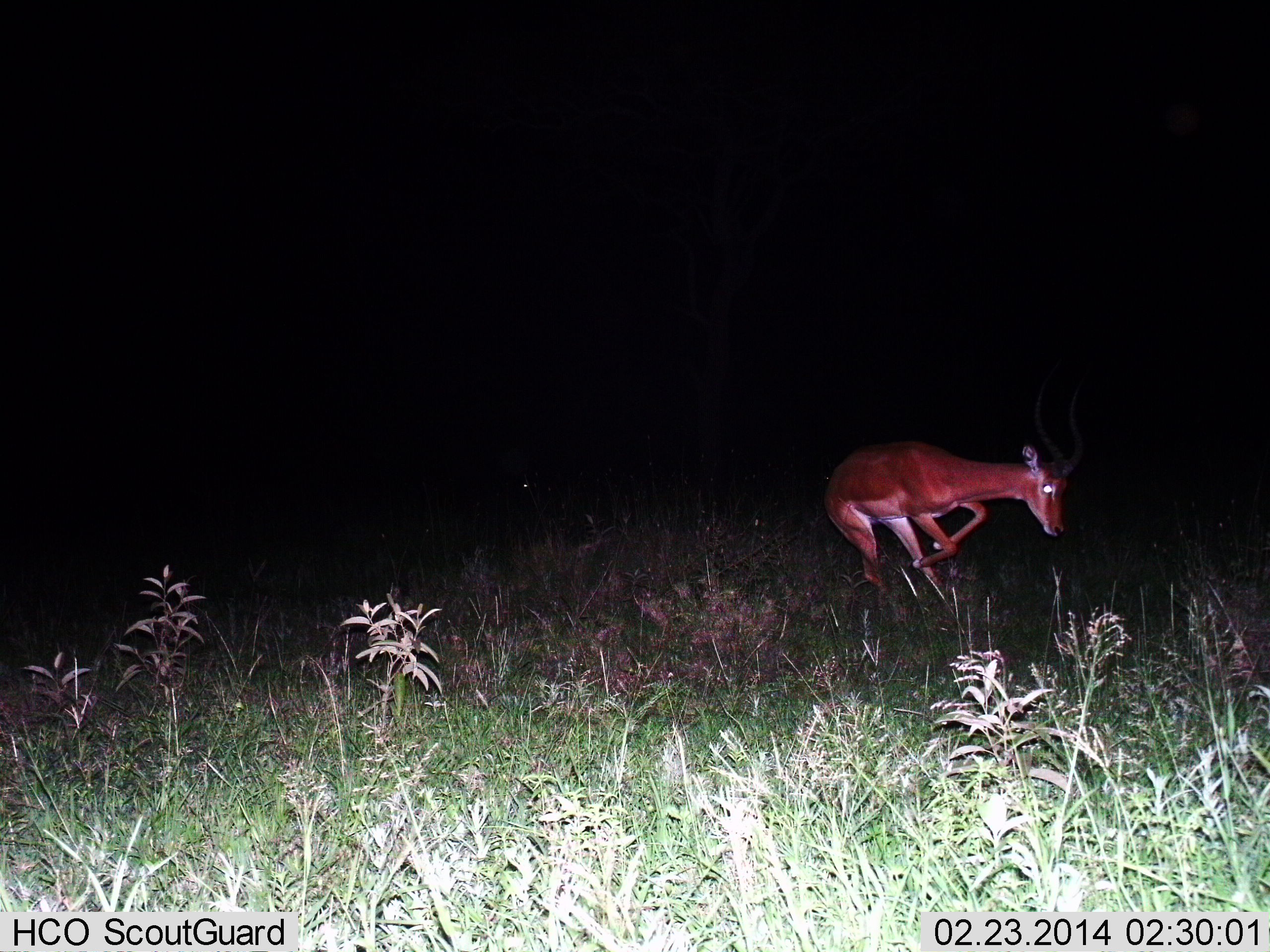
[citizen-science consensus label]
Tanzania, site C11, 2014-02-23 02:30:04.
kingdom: Animalia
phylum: Chordata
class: Mammalia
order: Artiodactyla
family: Bovidae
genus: Aepyceros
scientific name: Aepyceros melampus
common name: impala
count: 1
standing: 0%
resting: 0%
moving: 100%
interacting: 0%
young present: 0%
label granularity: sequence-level